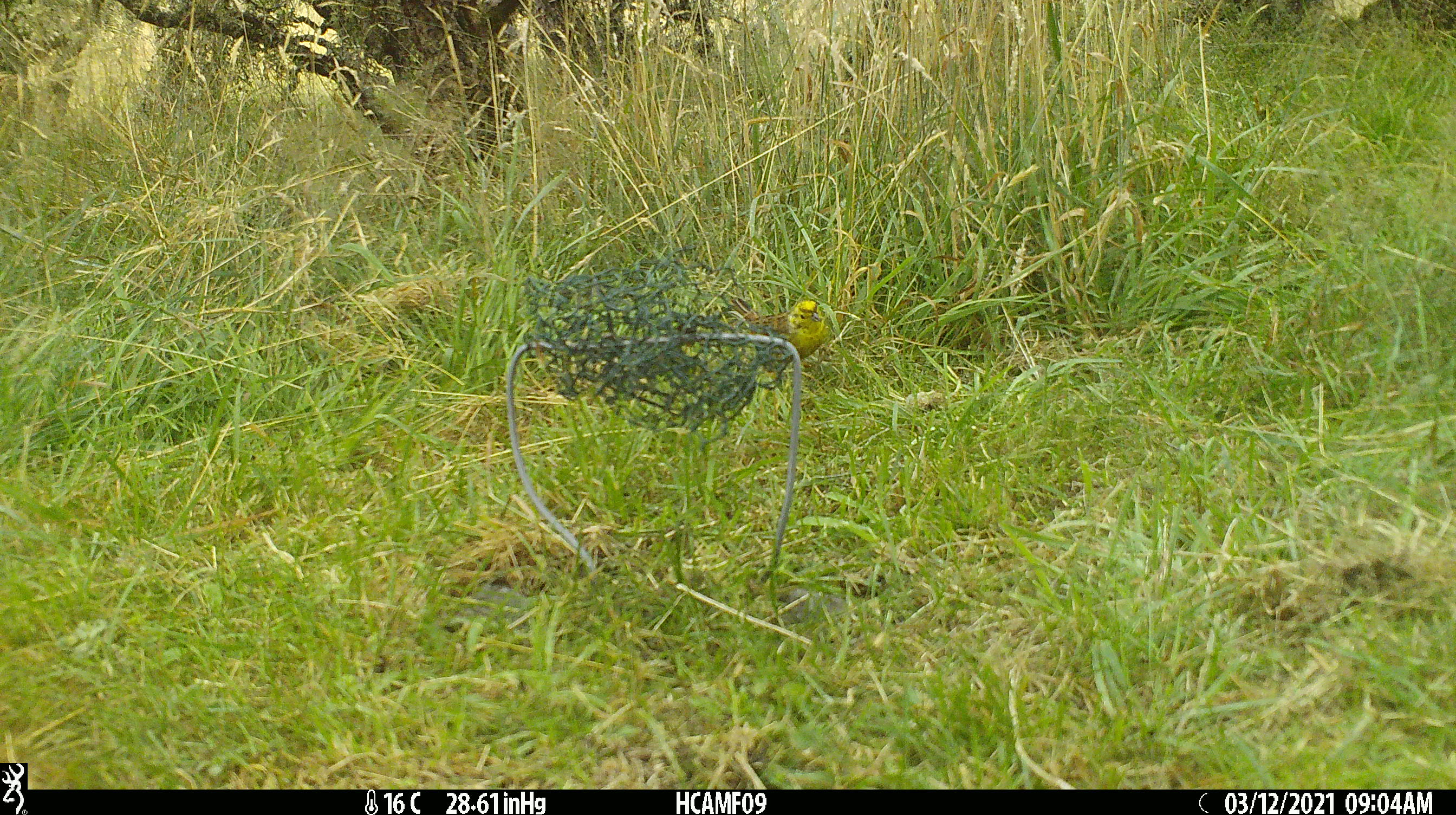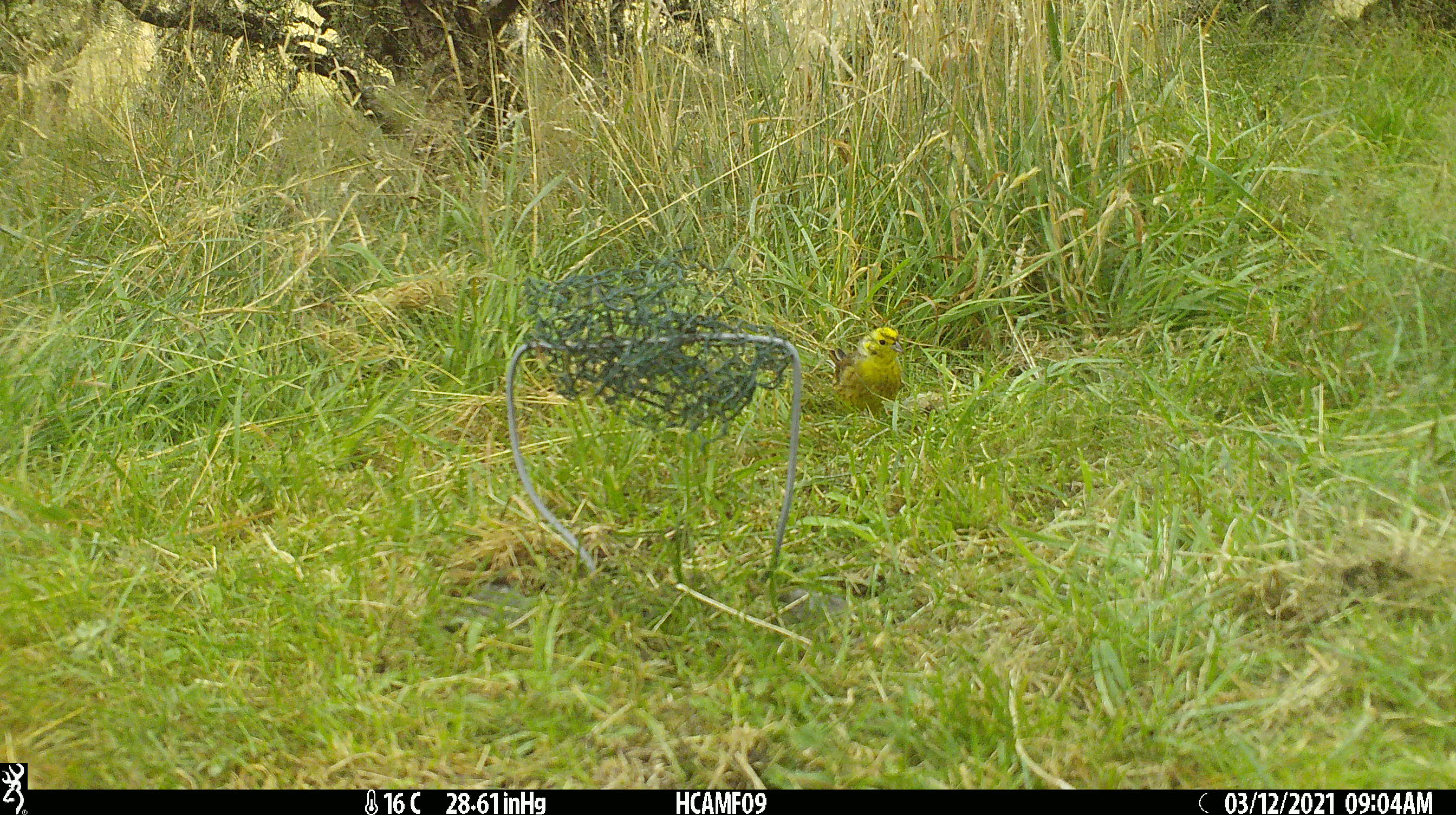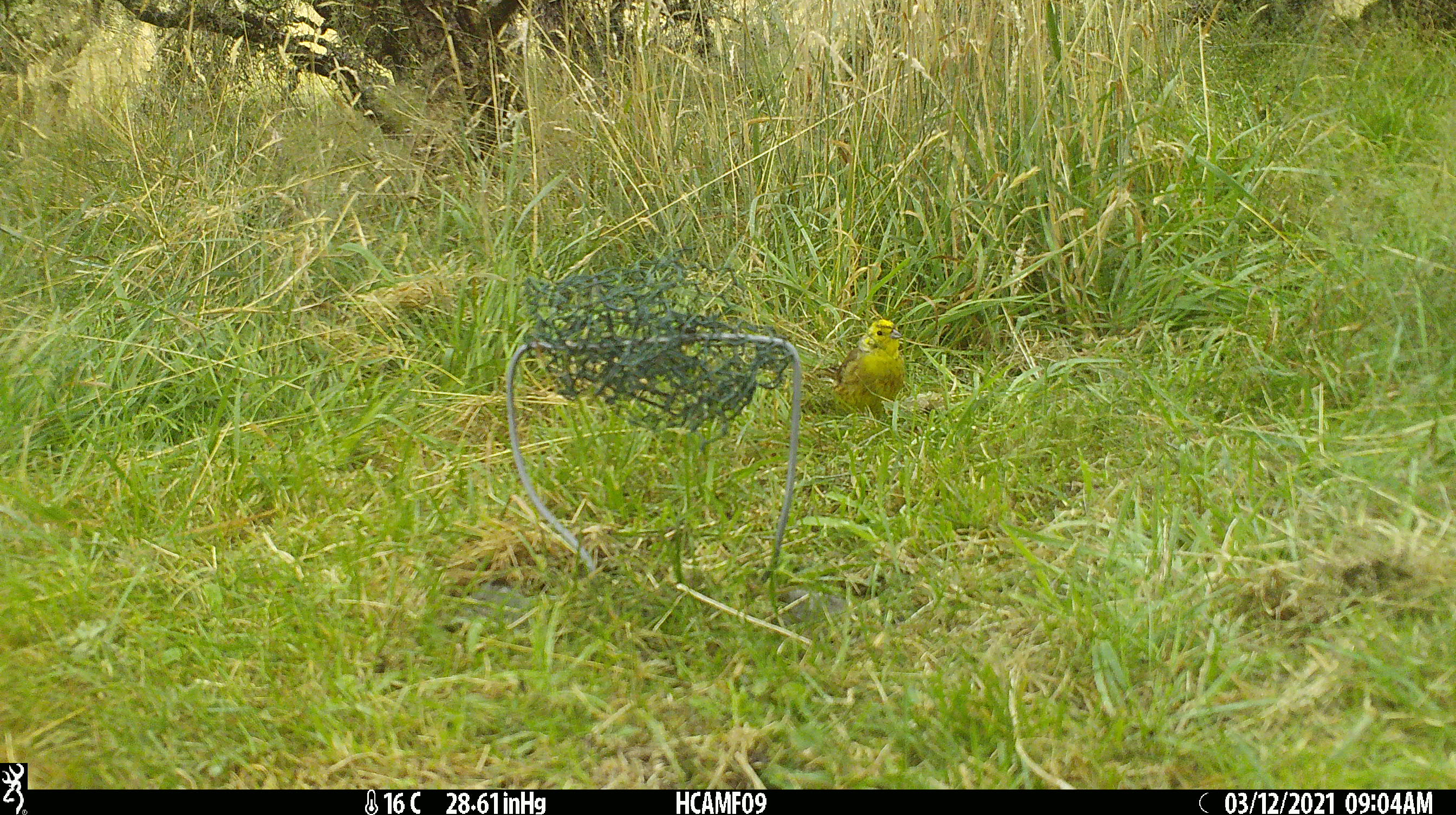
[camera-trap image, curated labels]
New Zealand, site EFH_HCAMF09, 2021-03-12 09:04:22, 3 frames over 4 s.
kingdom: Animalia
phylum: Chordata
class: Aves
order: Passeriformes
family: Emberizidae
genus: Emberiza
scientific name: Emberiza citrinella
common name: yellowhammer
Yellowhammer (Emberiza citrinella).